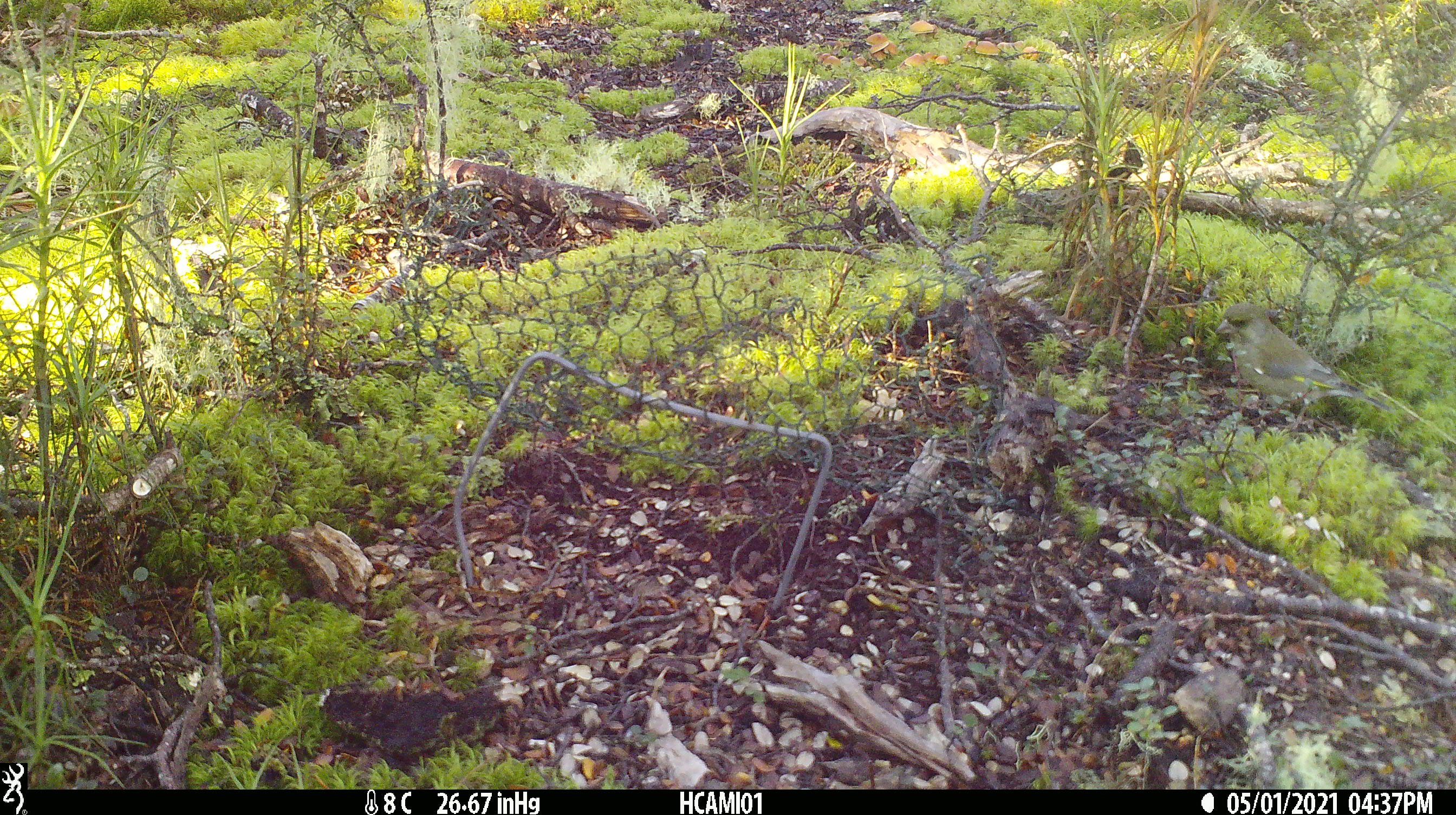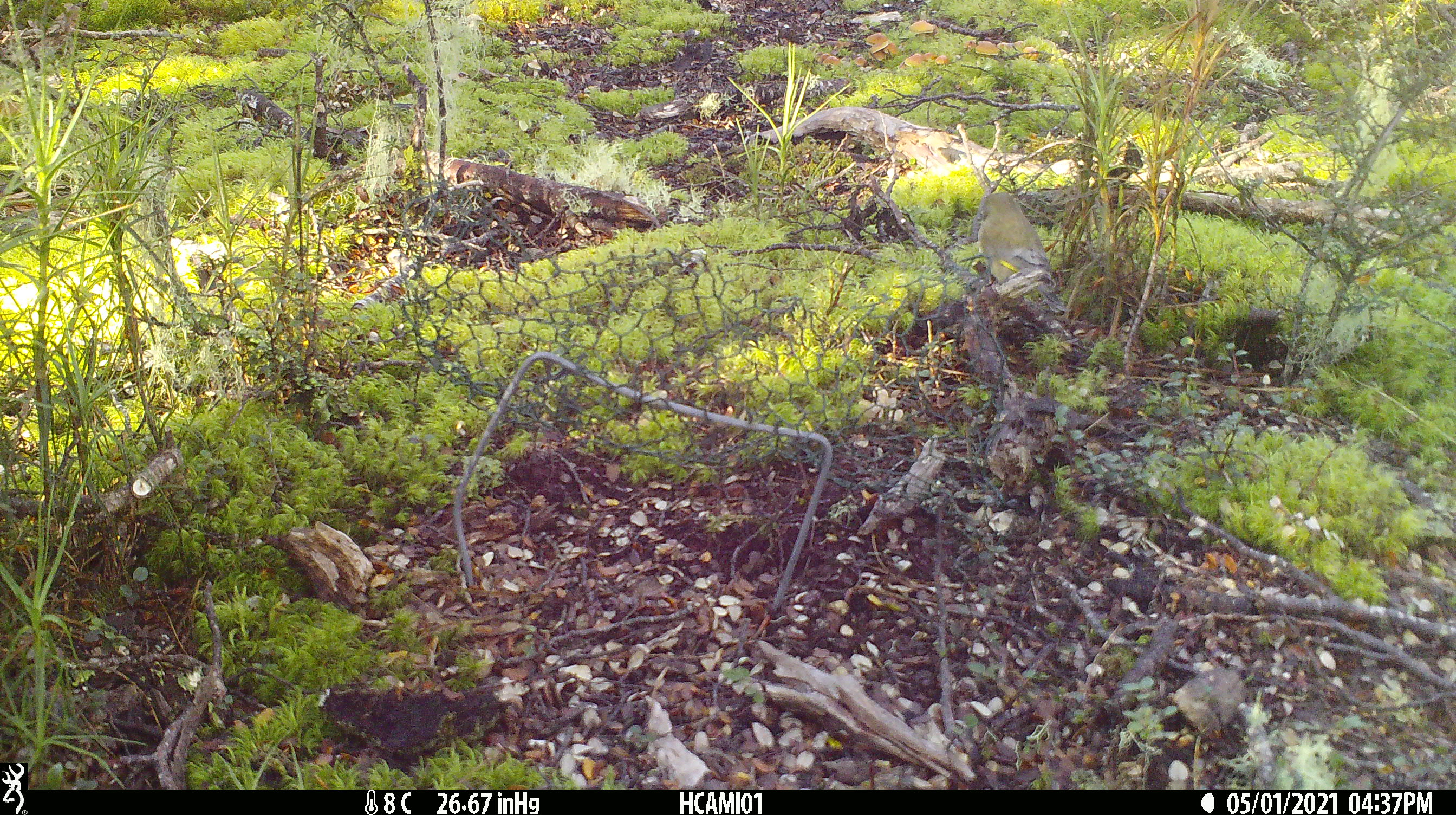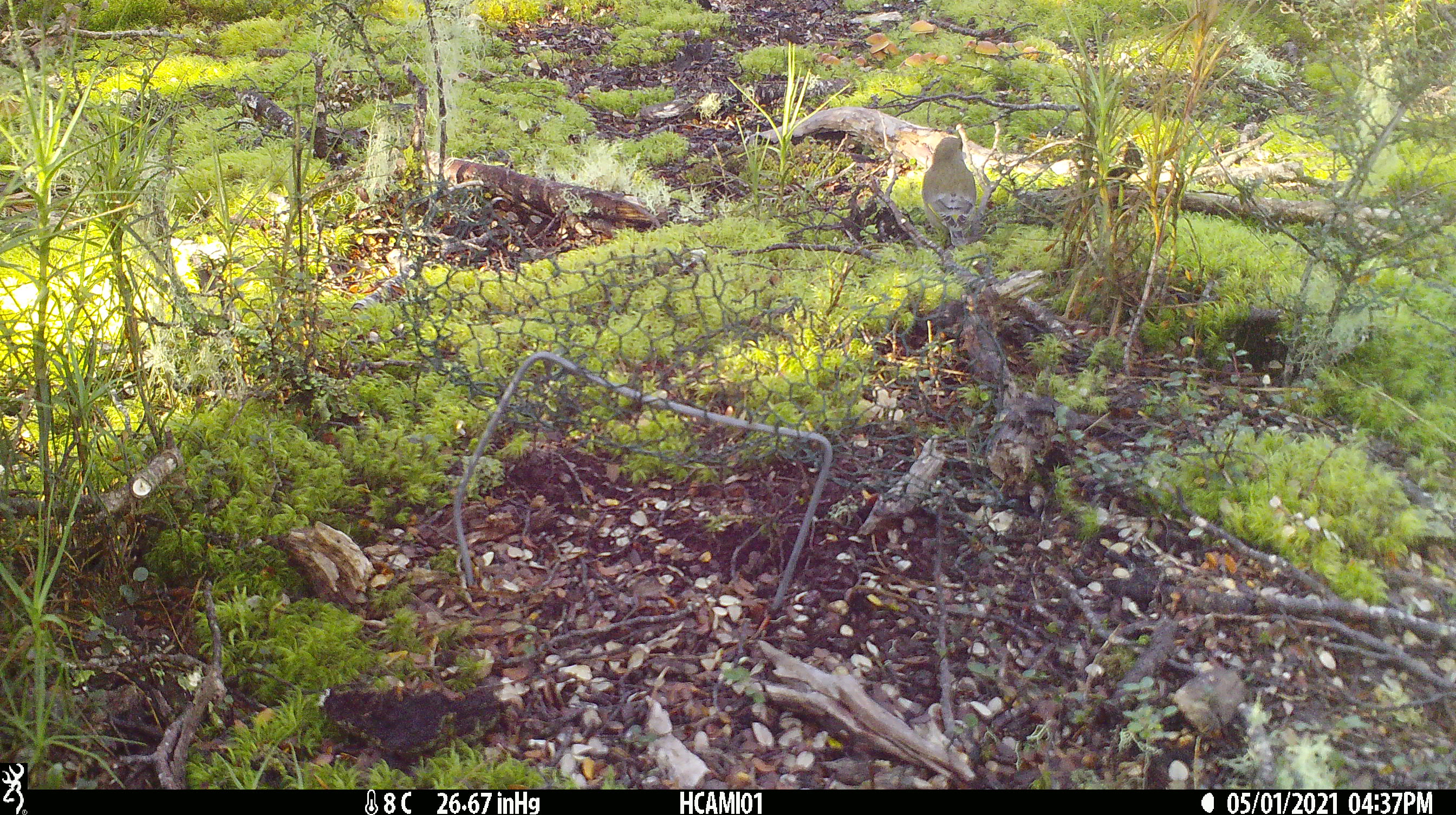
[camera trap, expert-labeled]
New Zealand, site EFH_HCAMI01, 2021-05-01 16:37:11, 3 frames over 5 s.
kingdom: Animalia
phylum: Chordata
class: Aves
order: Passeriformes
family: Fringillidae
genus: Chloris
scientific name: Chloris chloris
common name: greenfinch